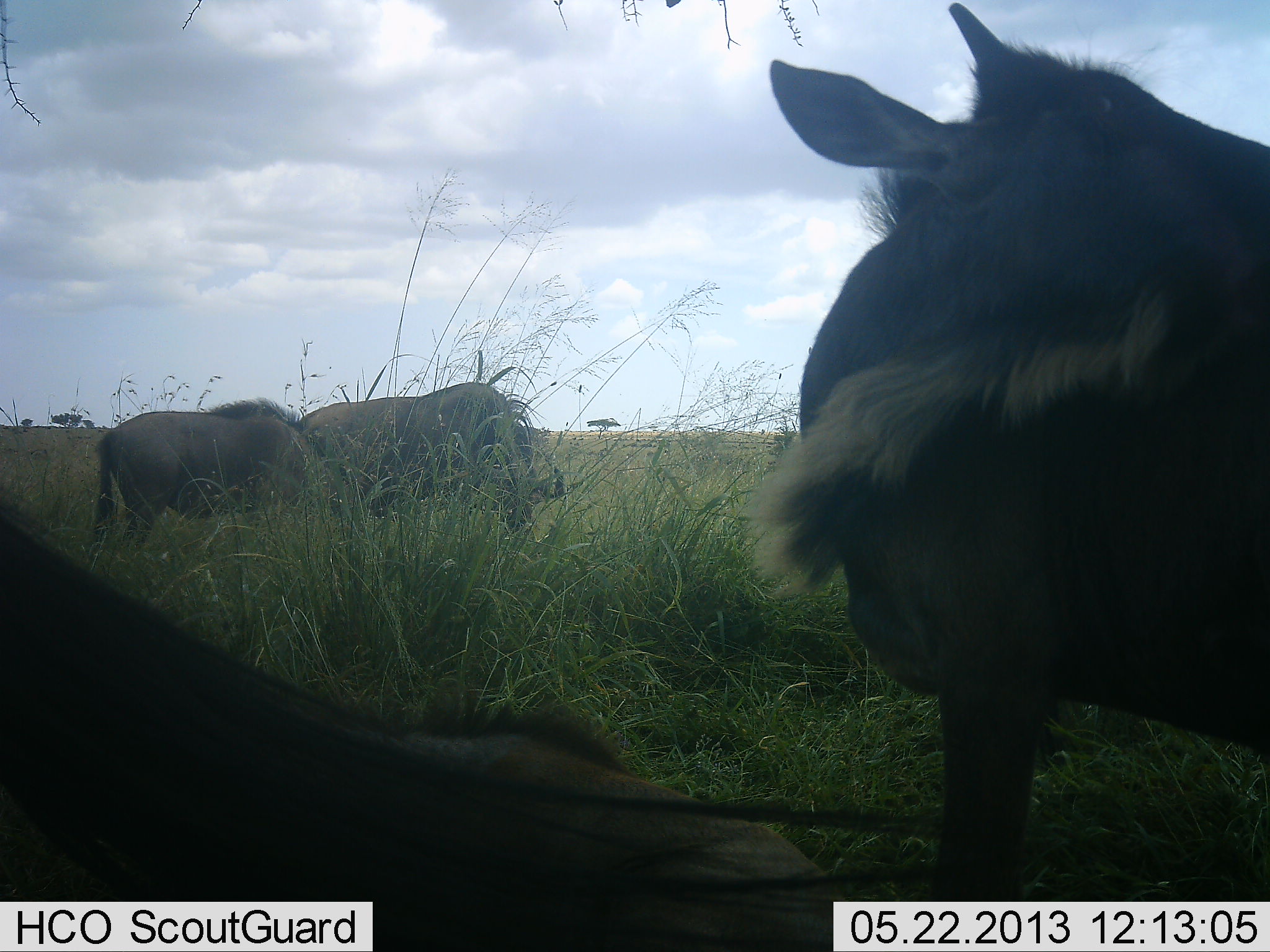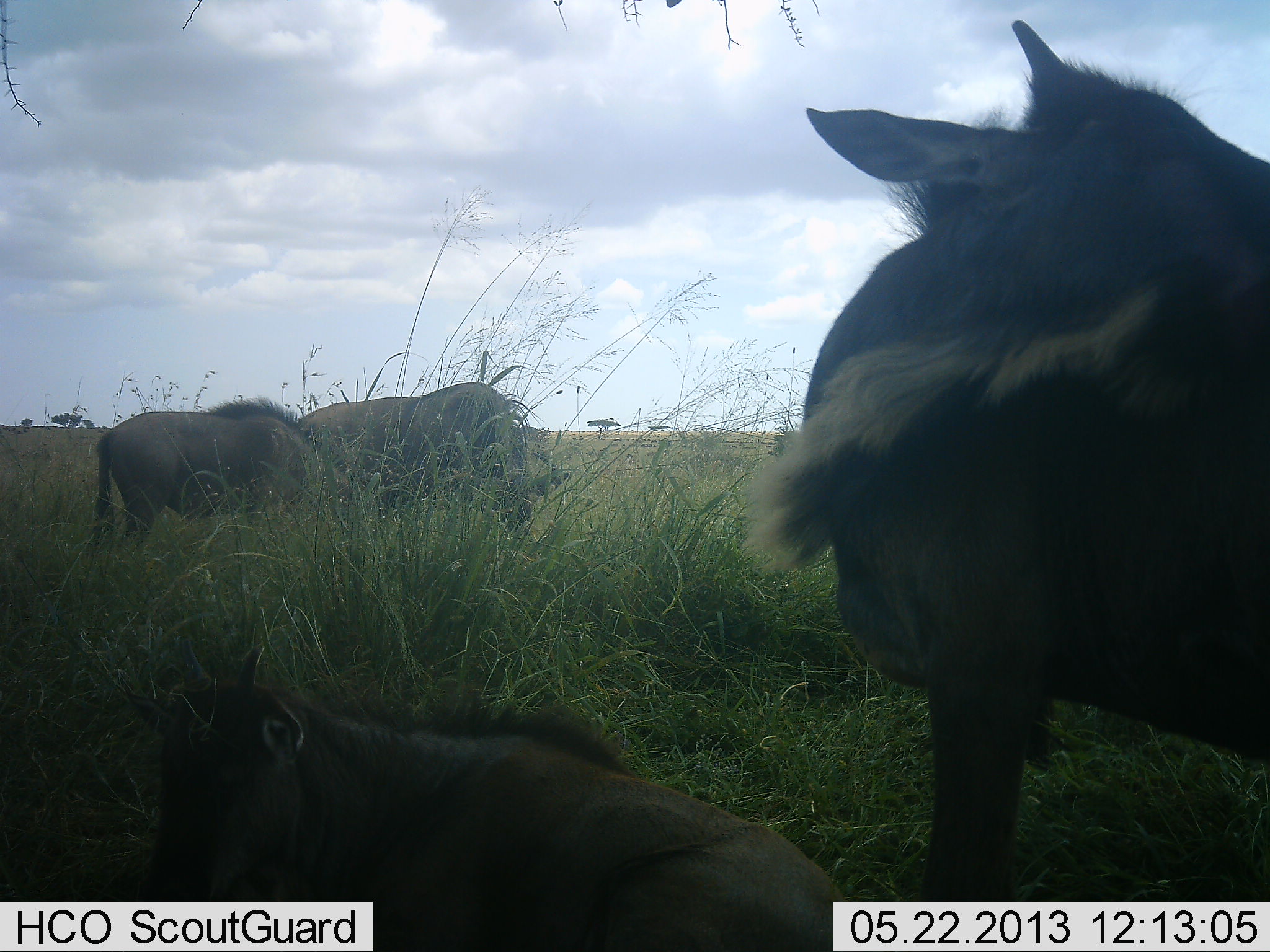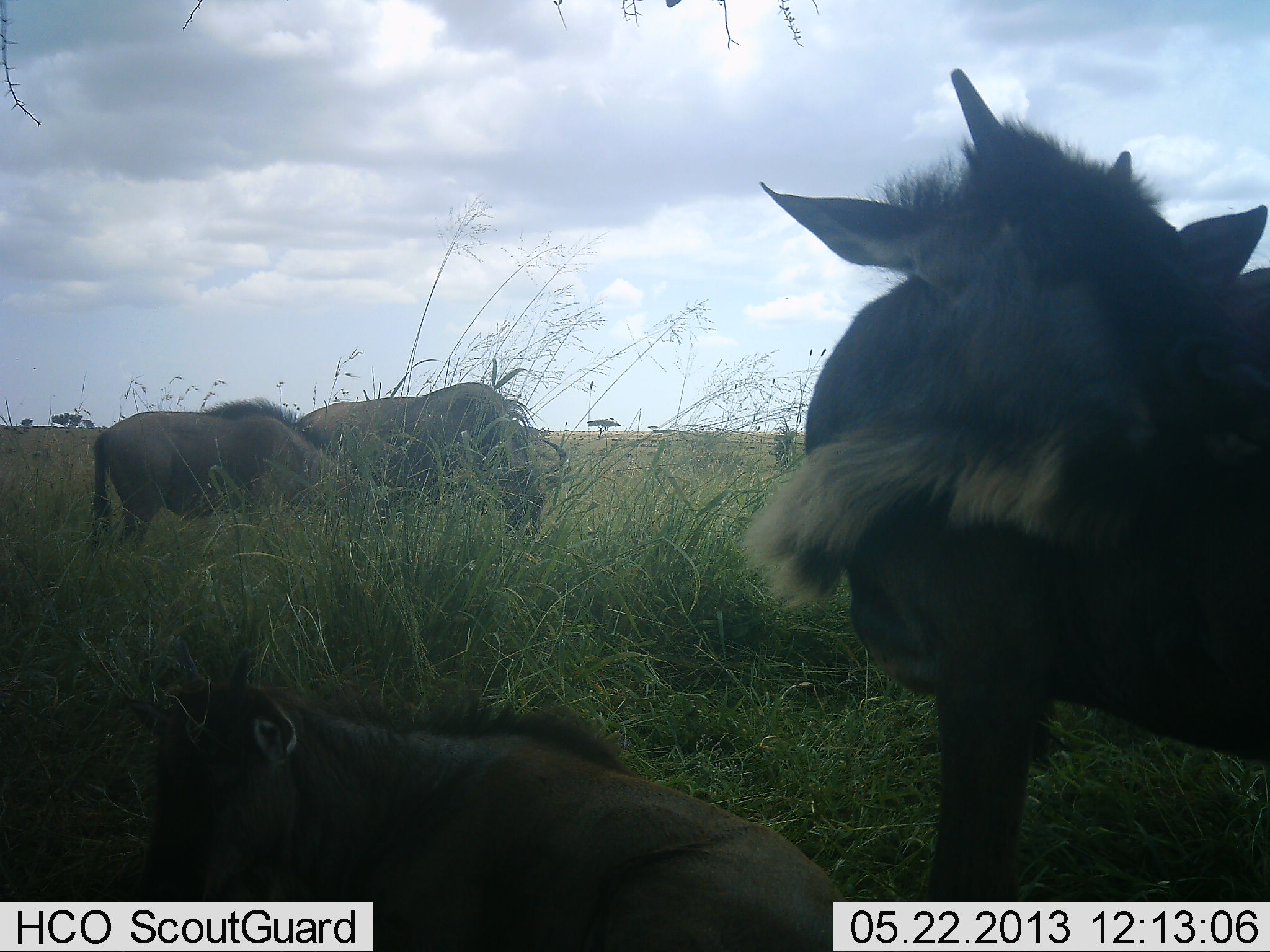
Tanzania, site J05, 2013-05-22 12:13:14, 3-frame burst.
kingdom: Animalia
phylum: Chordata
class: Mammalia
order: Artiodactyla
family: Bovidae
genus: Connochaetes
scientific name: Connochaetes taurinus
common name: blue wildebeest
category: wildebeest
Wildebeest (blue wildebeest) (Connochaetes taurinus), count 4. Behavior (volunteer vote fractions): standing 96%, resting 100%, moving 8%, interacting 4%. Young present (vote fraction): 42%. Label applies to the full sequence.